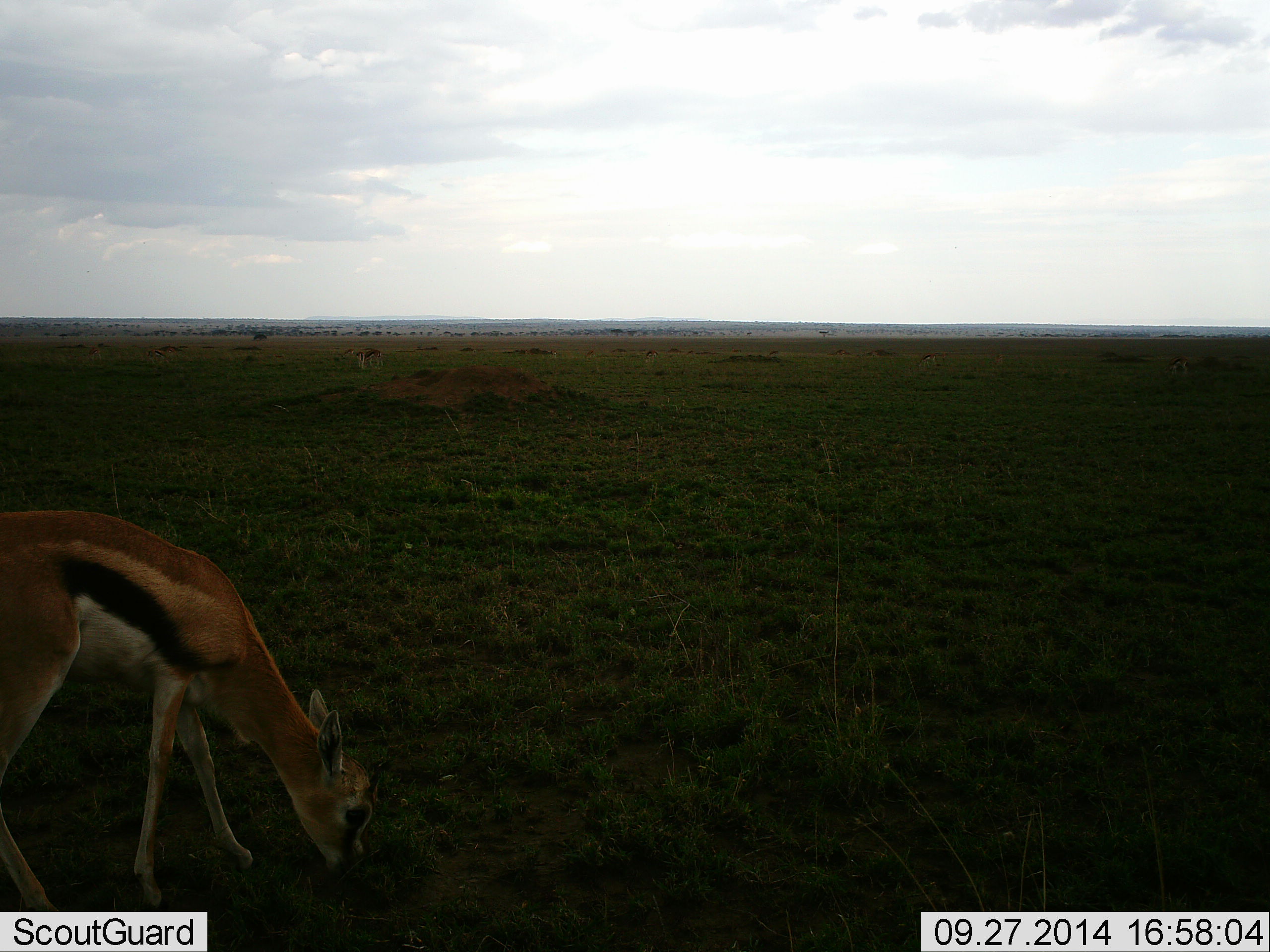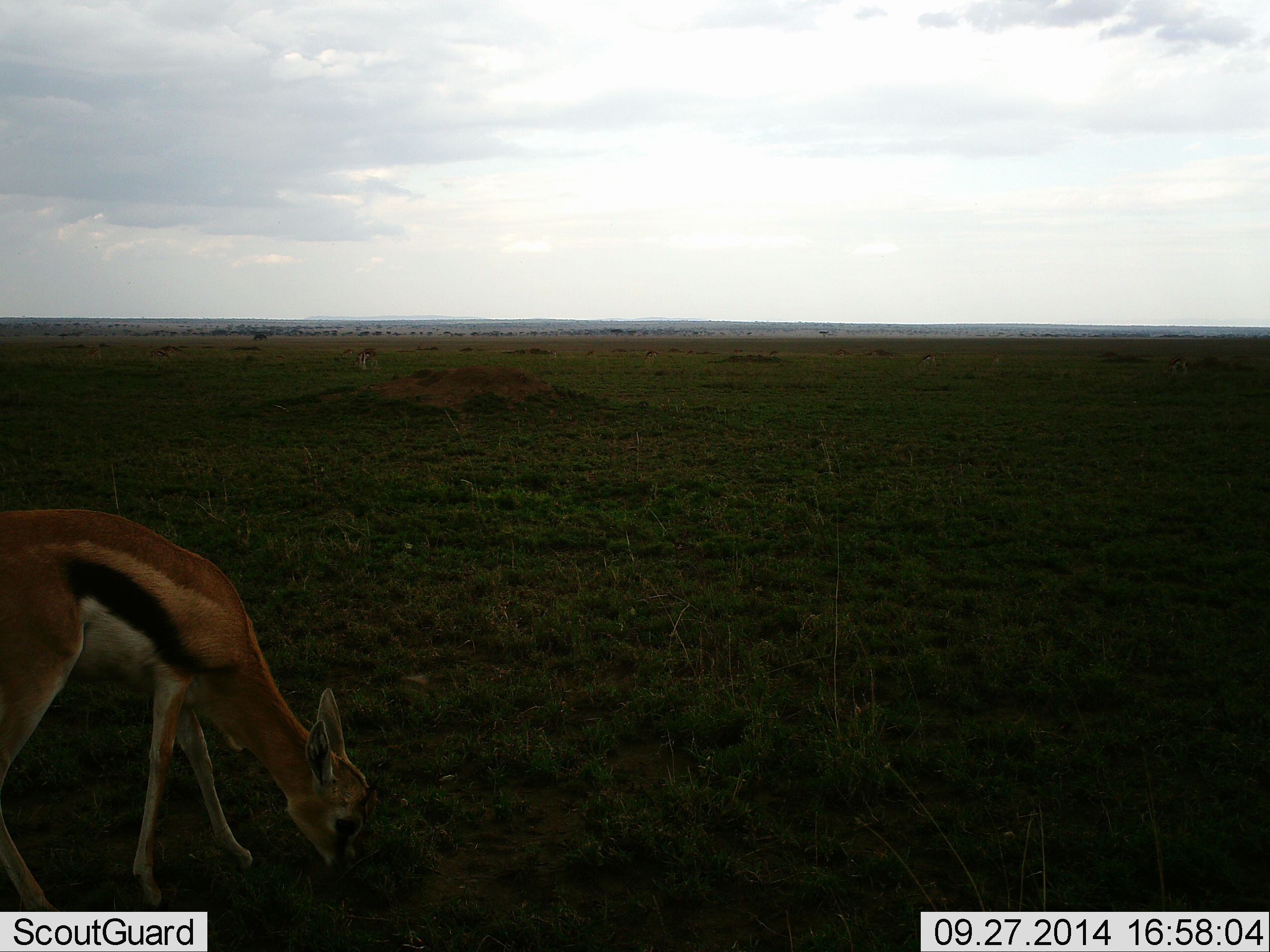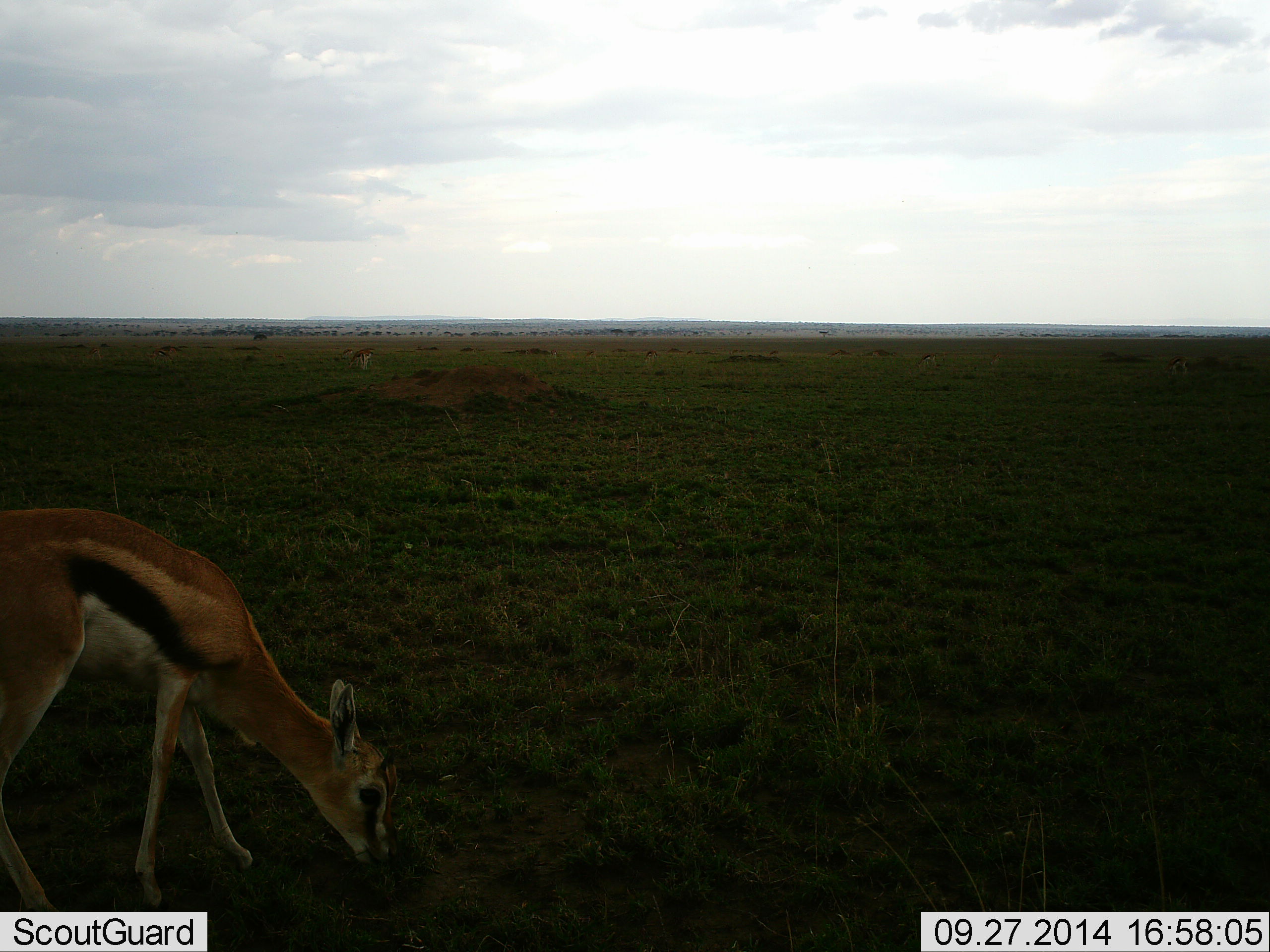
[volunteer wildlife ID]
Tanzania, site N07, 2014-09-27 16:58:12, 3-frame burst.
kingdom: Animalia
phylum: Chordata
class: Mammalia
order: Artiodactyla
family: Bovidae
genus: Eudorcas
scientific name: Eudorcas thomsonii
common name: thomson's gazelle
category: gazellethomsons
Gazellethomsons (thomson's gazelle) (Eudorcas thomsonii), count 2. Behavior (volunteer vote fractions): standing 10%, resting 0%, moving 0%, interacting 0%. Young present (vote fraction): 10%. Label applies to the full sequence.